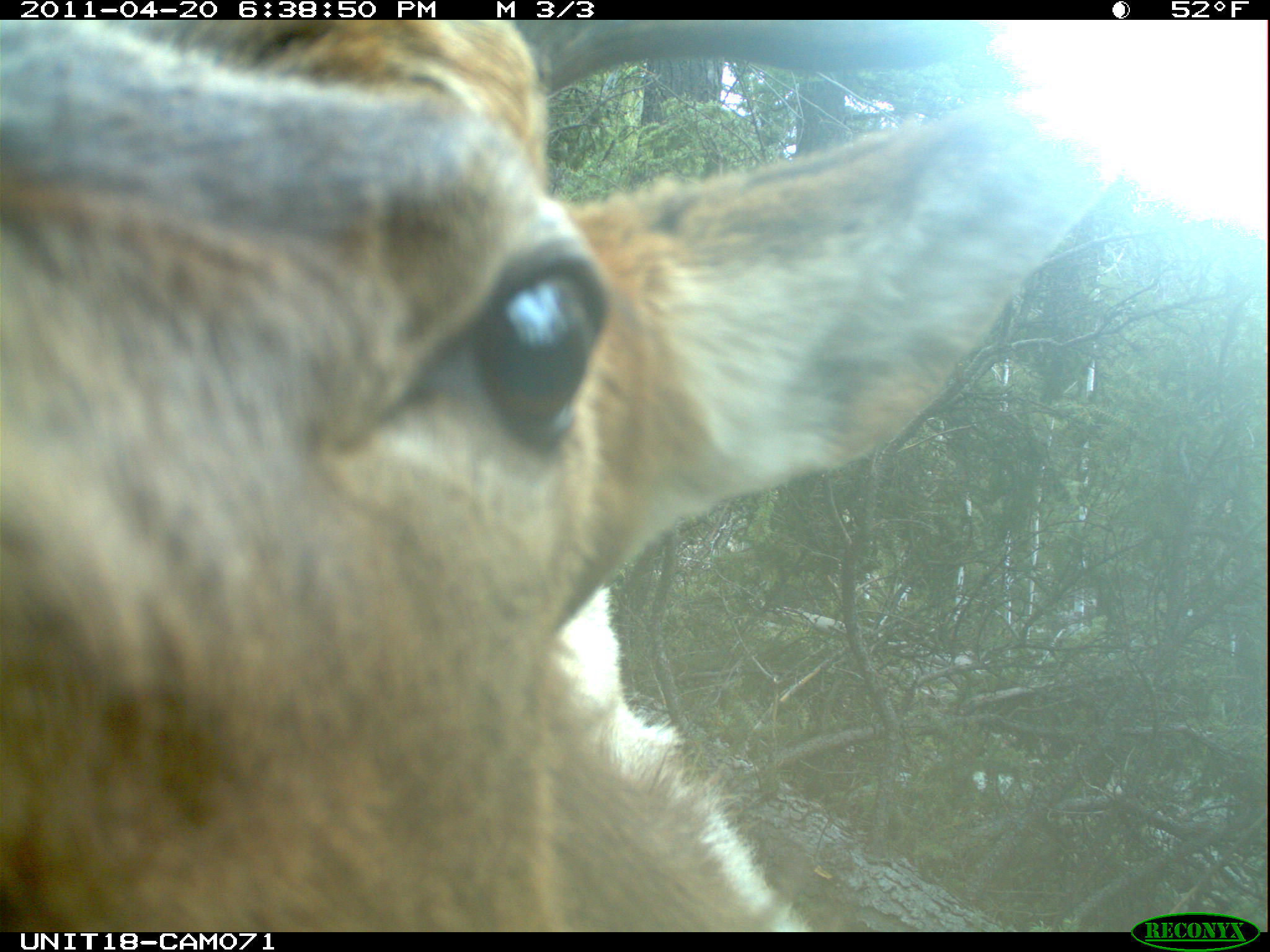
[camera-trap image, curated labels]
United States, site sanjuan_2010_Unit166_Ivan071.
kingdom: Animalia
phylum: Chordata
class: Mammalia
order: Artiodactyla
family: Cervidae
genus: Cervus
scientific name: Cervus elaphus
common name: red deer